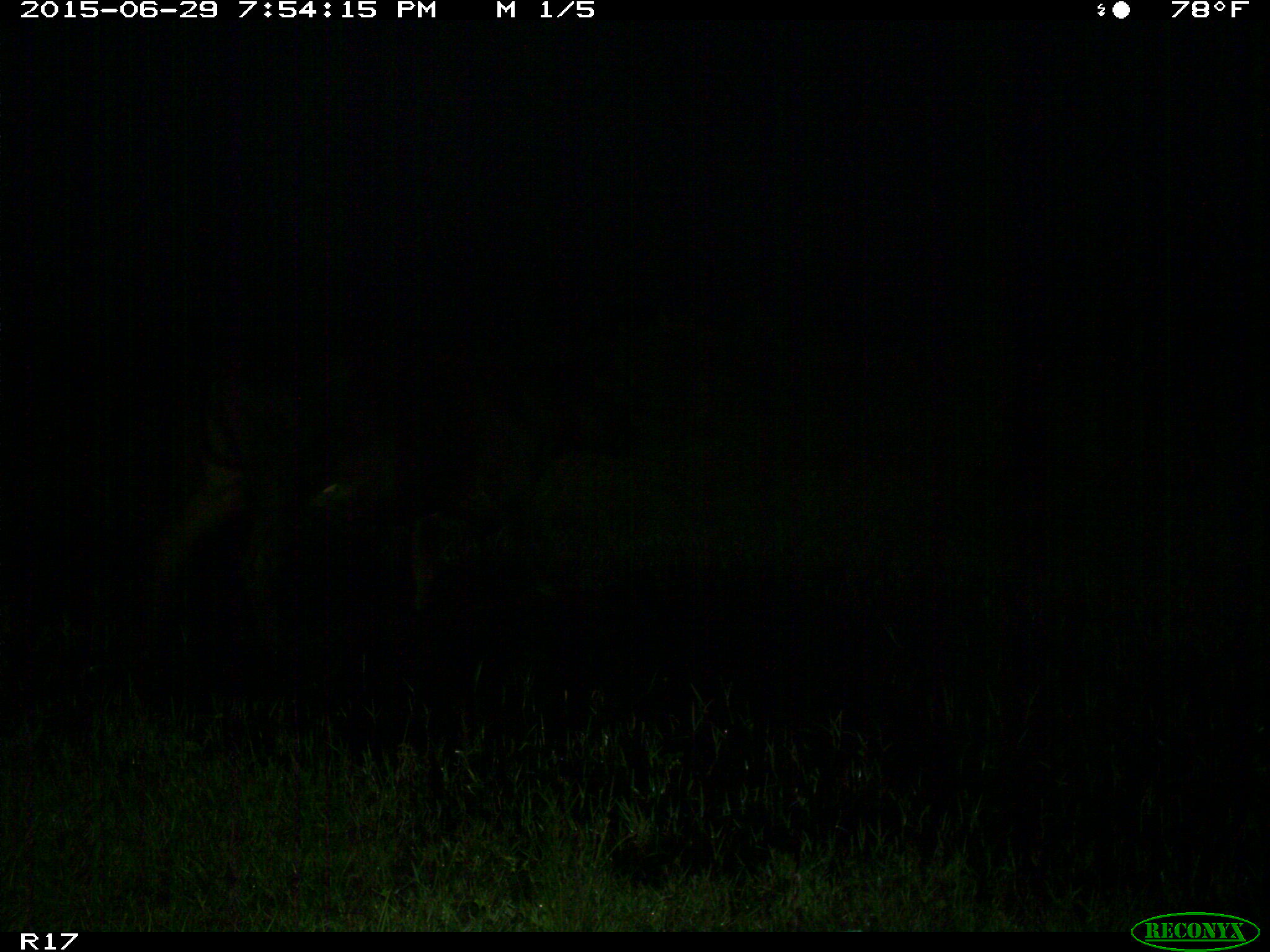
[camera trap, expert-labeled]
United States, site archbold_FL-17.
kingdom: Animalia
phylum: Chordata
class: Mammalia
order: Artiodactyla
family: Bovidae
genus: Bos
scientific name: Bos taurus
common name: domestic cow